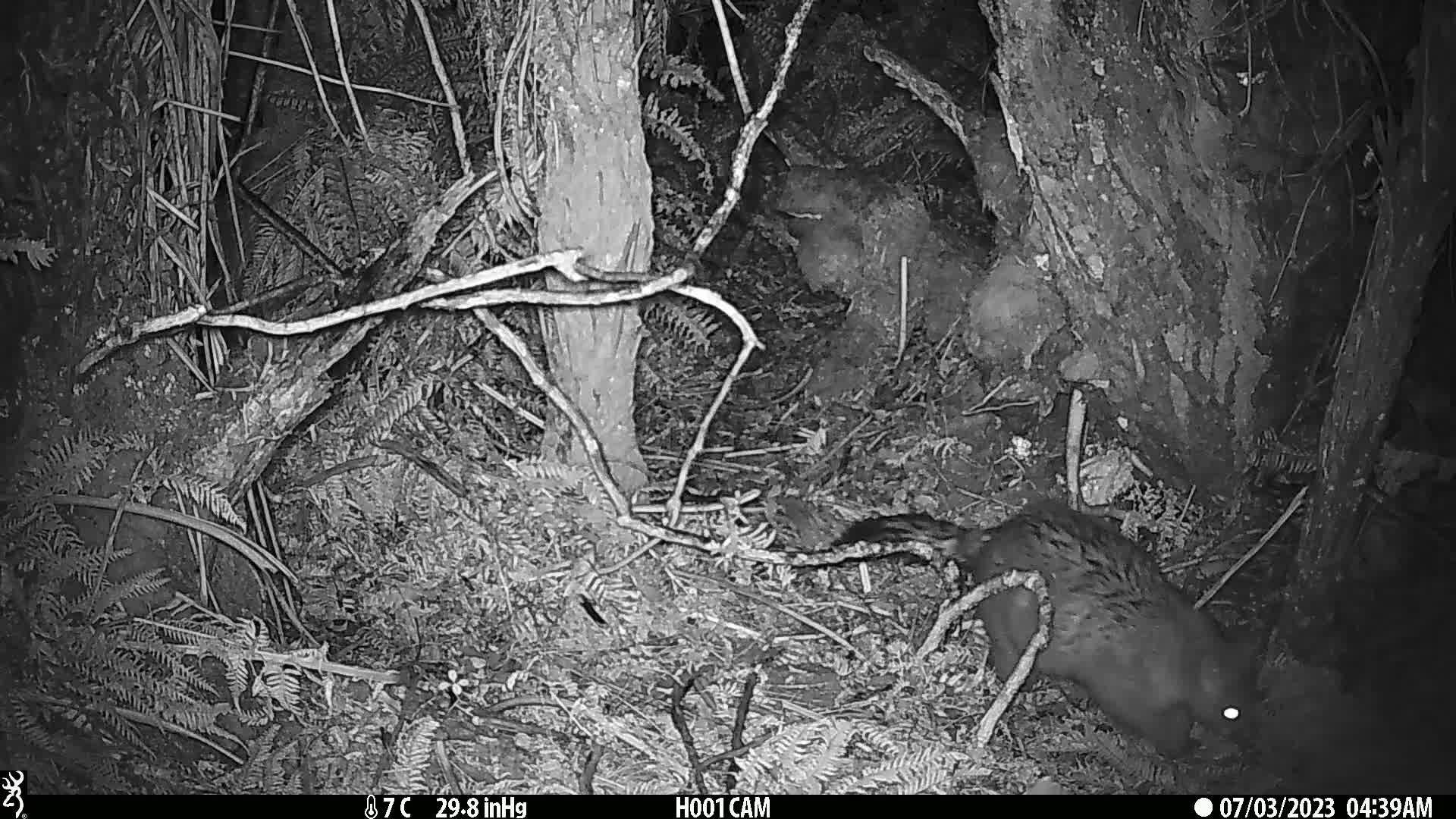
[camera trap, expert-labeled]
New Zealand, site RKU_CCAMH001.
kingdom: Animalia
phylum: Chordata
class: Mammalia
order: Diprotodontia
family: Phalangeridae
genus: Trichosurus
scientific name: Trichosurus vulpecula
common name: common brushtail possum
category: possum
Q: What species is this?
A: Possum (common brushtail possum) (Trichosurus vulpecula).